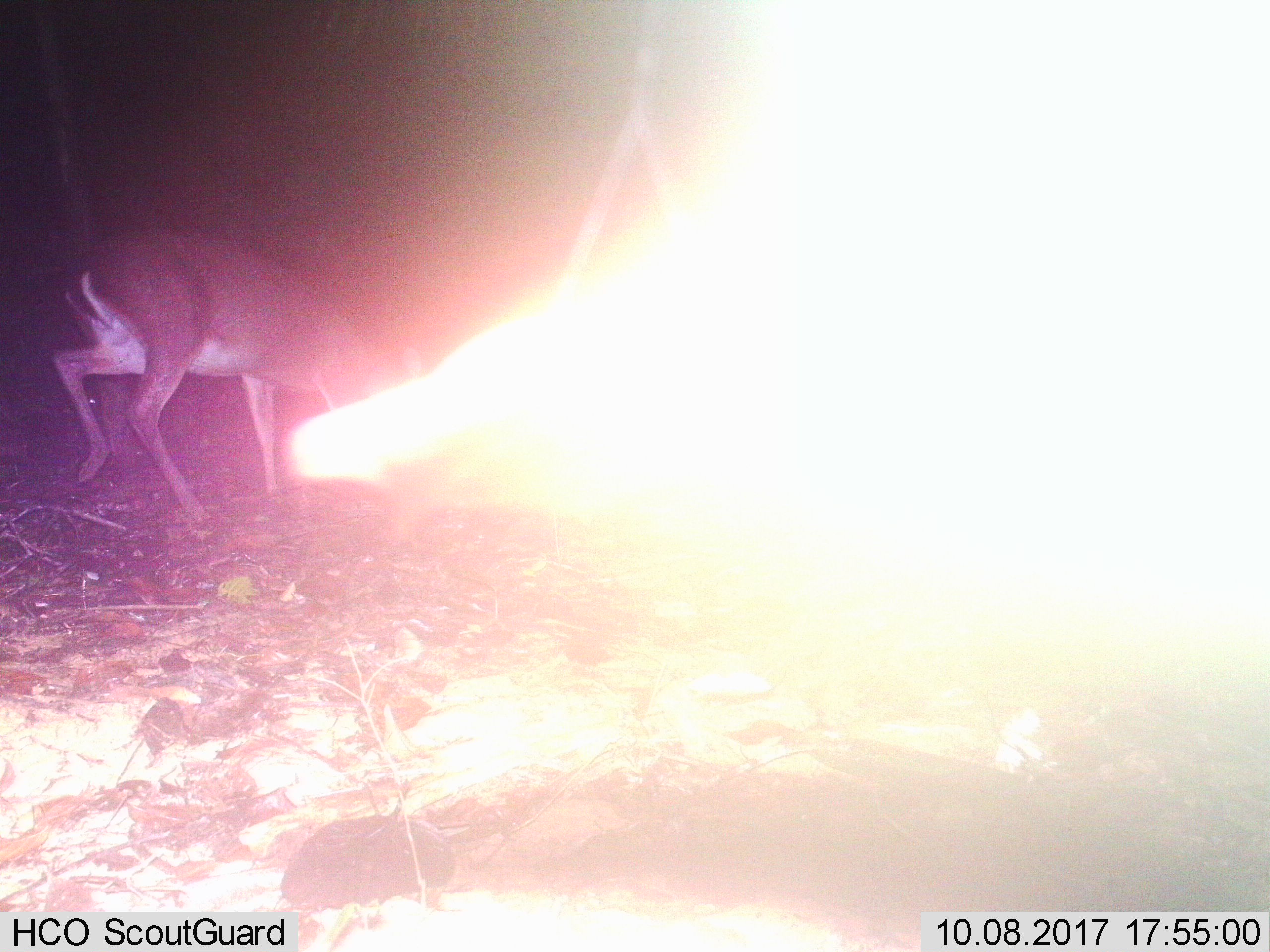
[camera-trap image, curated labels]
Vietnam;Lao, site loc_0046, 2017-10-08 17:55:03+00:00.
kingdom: Animalia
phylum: Chordata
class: Mammalia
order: Artiodactyla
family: Cervidae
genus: Muntiacus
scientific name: Muntiacus vuquangensis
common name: large-antlered muntjac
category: large antlered muntjac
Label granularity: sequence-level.